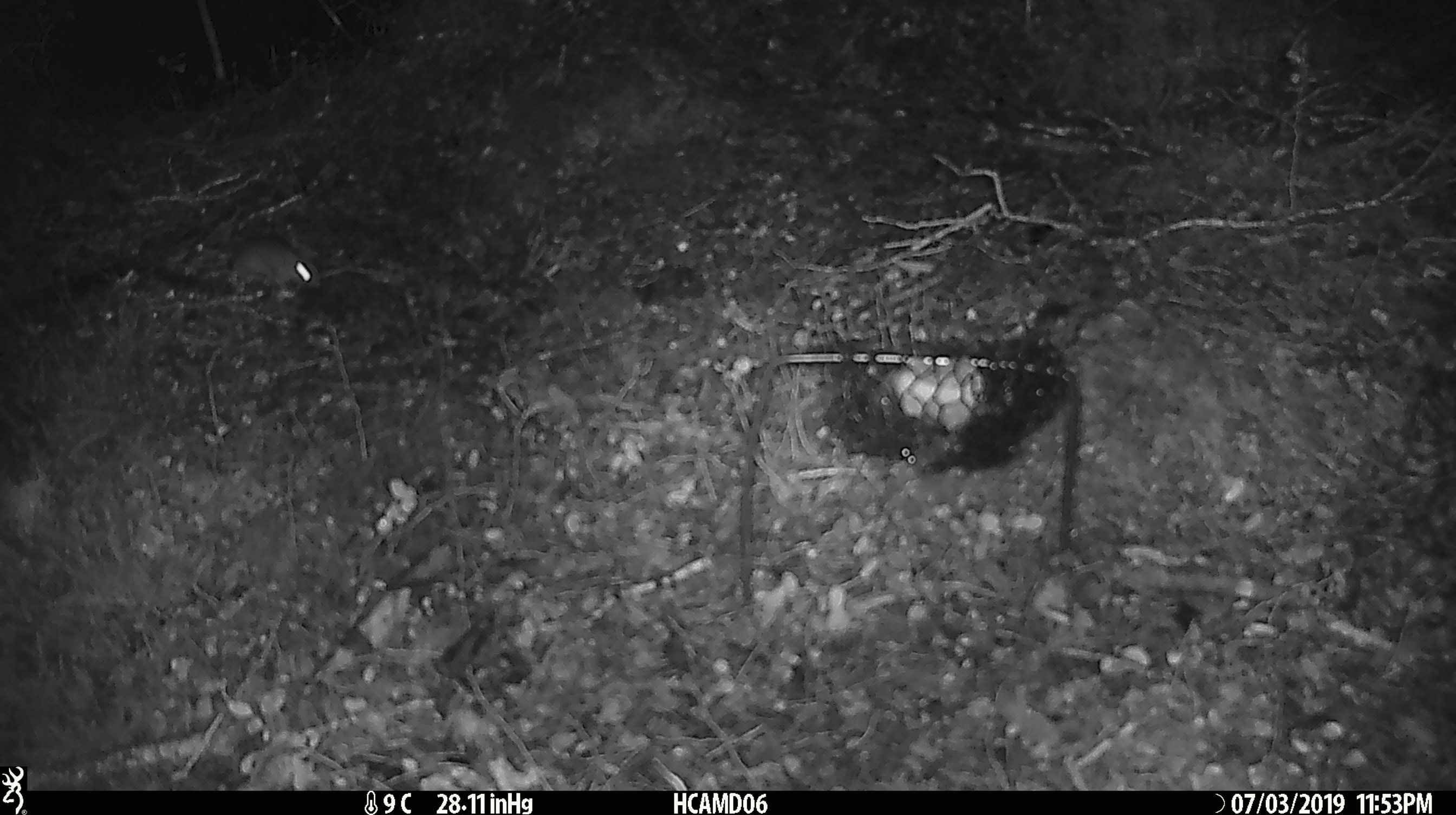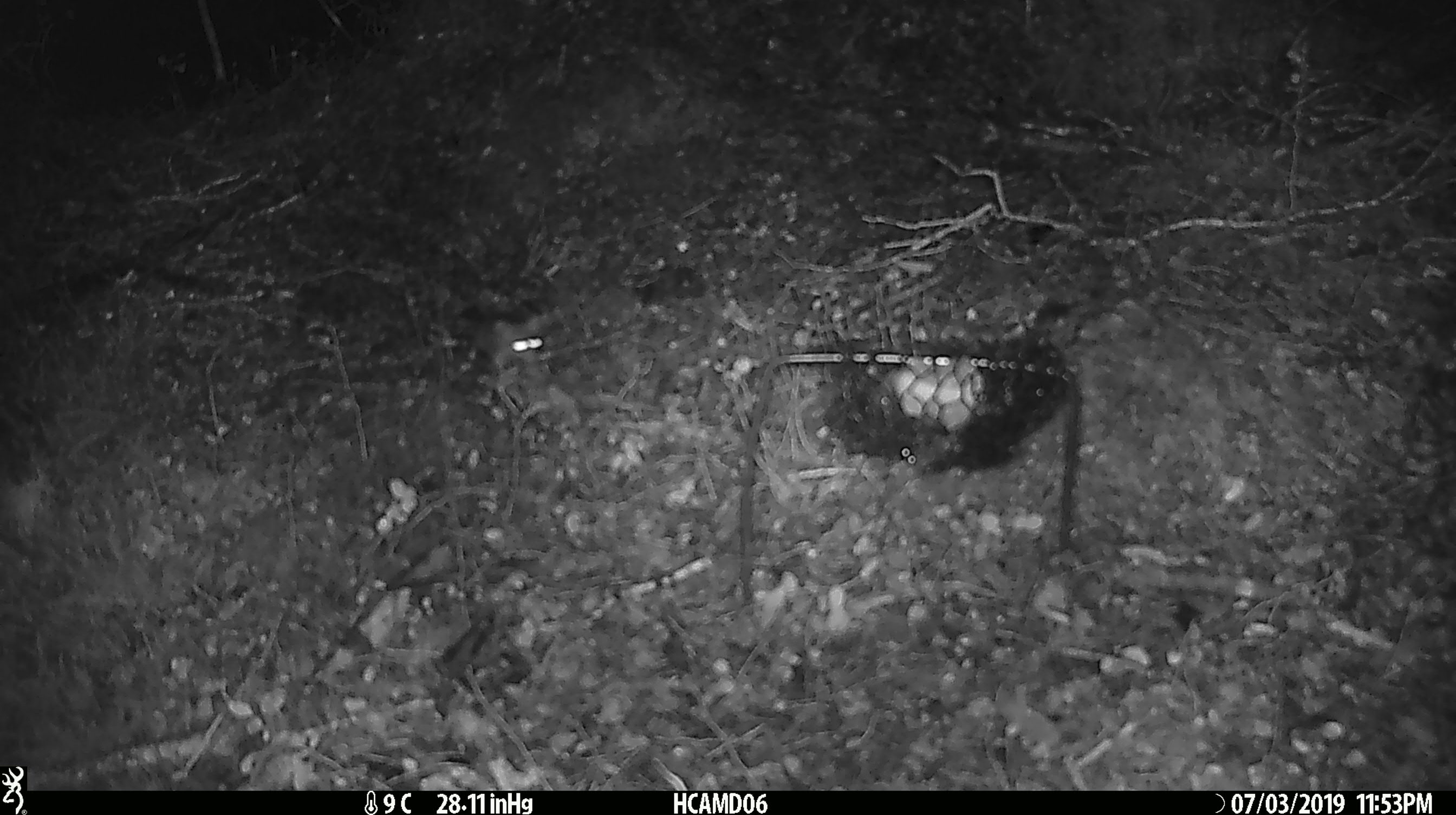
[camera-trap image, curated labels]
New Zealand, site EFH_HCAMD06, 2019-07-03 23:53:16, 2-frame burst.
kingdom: Animalia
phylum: Chordata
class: Mammalia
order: Rodentia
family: Muridae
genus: Mus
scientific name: Mus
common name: mouse